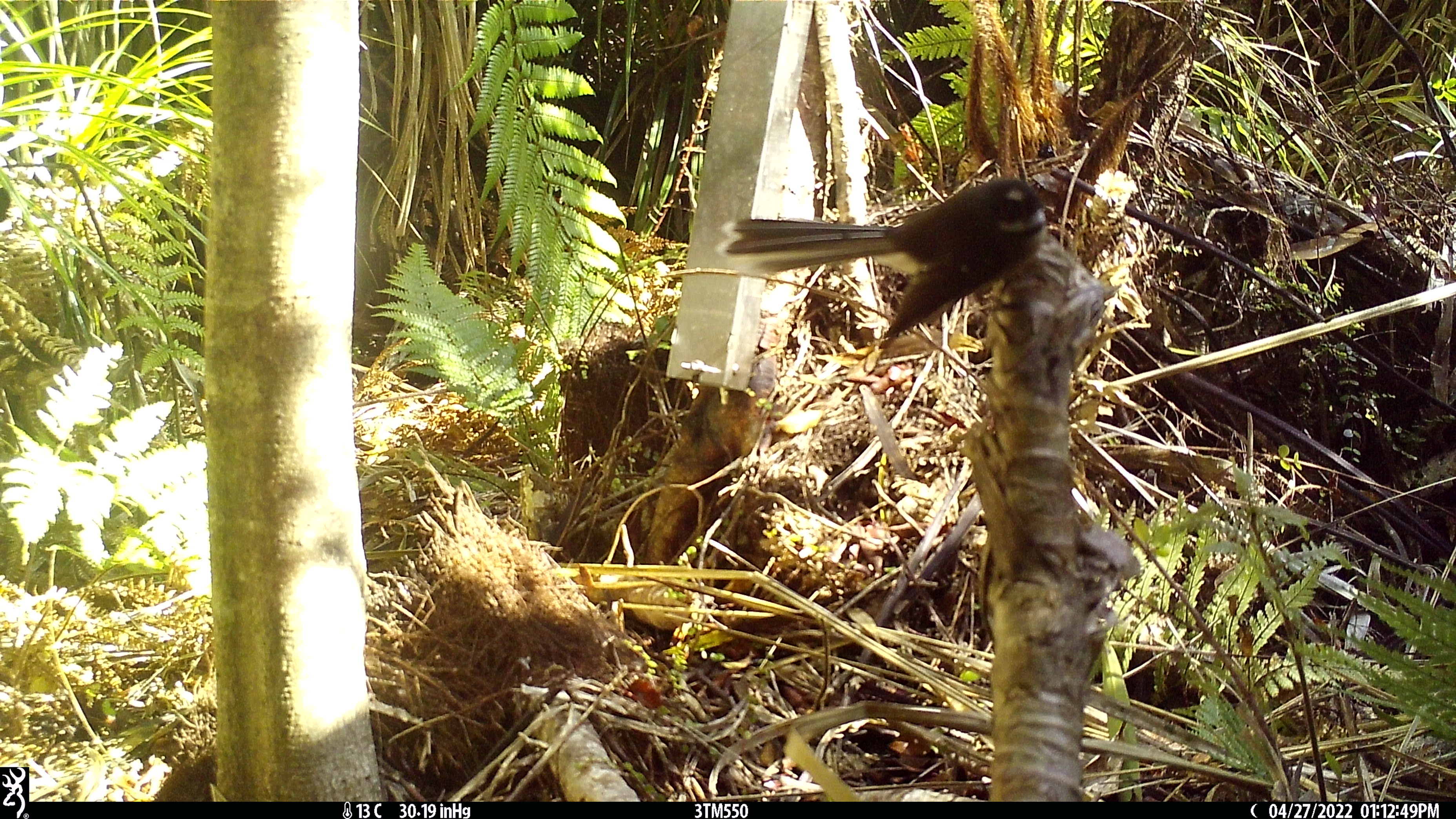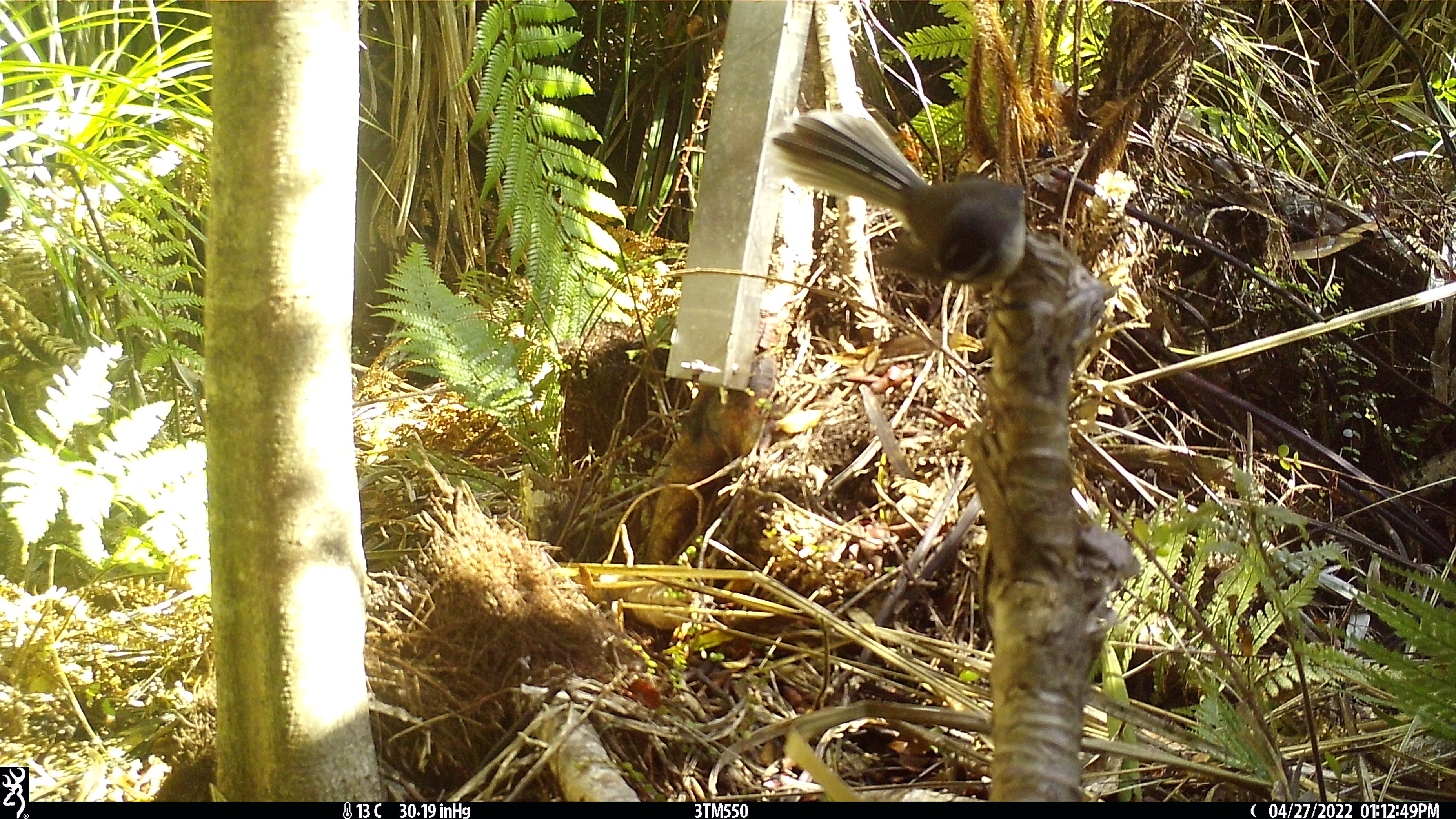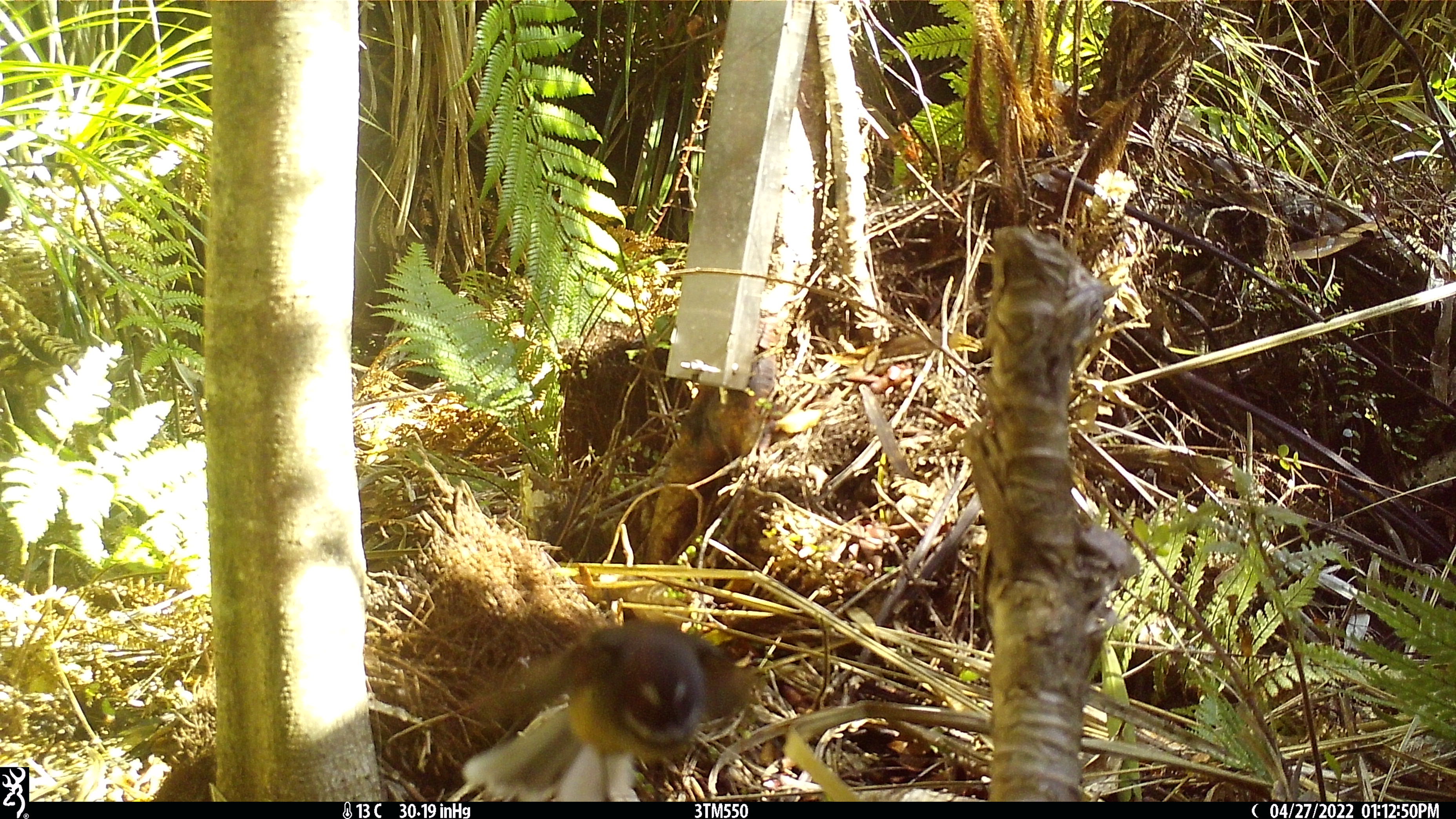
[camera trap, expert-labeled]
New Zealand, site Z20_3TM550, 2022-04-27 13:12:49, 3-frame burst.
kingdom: Animalia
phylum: Chordata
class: Aves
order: Passeriformes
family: Rhipiduridae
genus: Rhipidura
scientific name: Rhipidura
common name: fantails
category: fantail